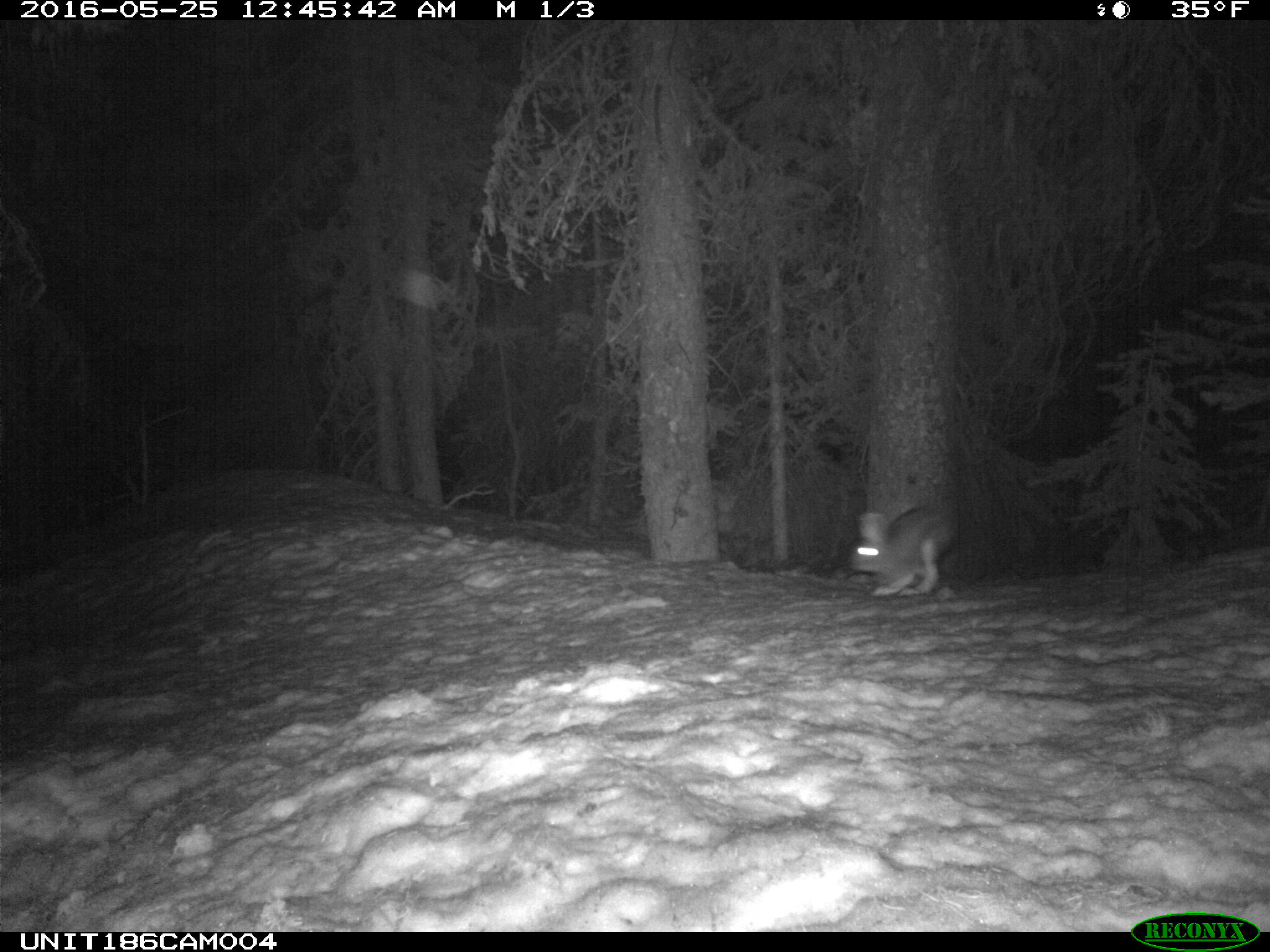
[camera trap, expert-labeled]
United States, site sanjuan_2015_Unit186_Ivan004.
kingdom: Animalia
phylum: Chordata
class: Mammalia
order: Lagomorpha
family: Leporidae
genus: Lepus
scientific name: Lepus americanus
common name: snowshoe hare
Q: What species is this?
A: Lepus americanus (snowshoe hare).